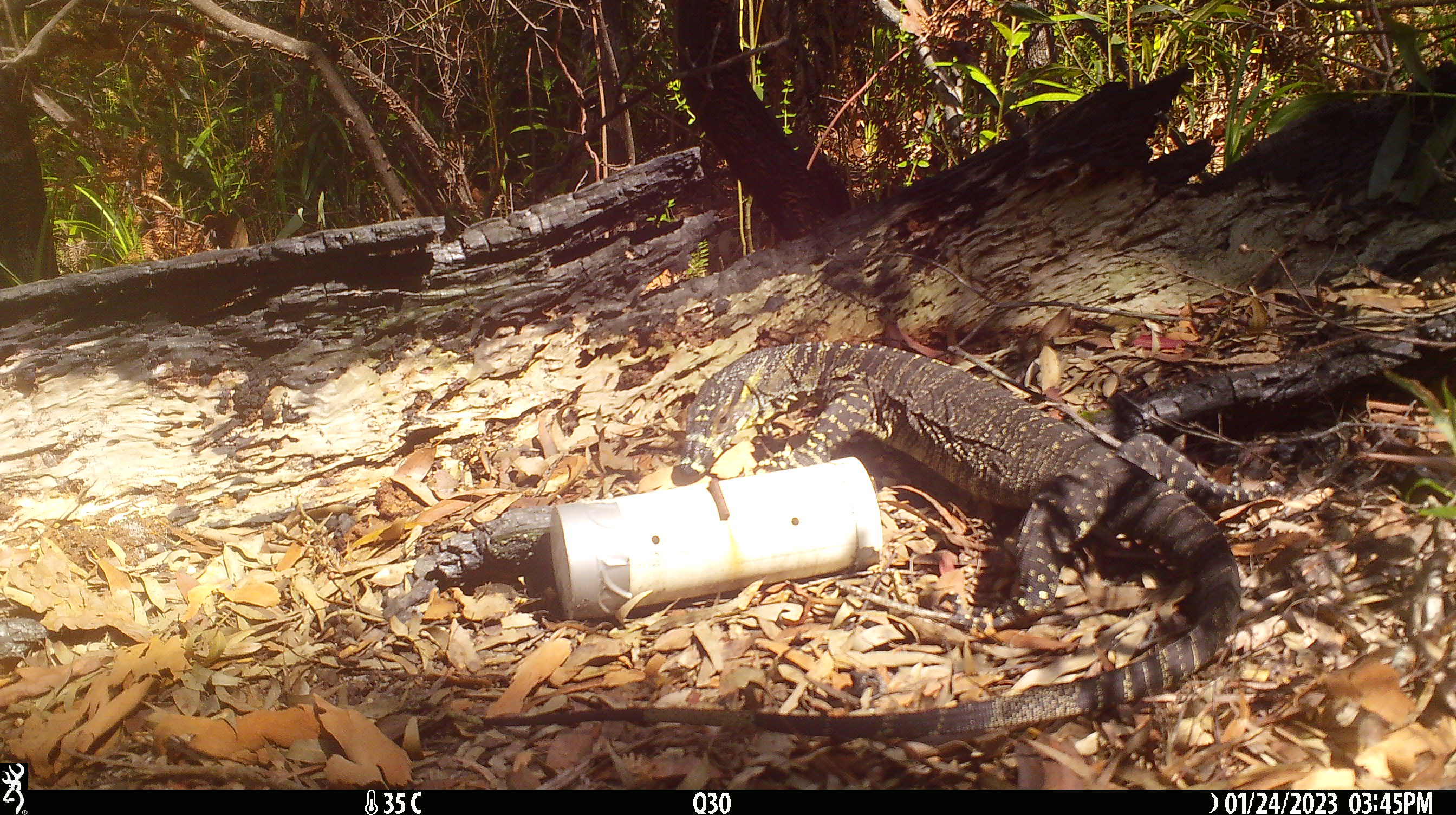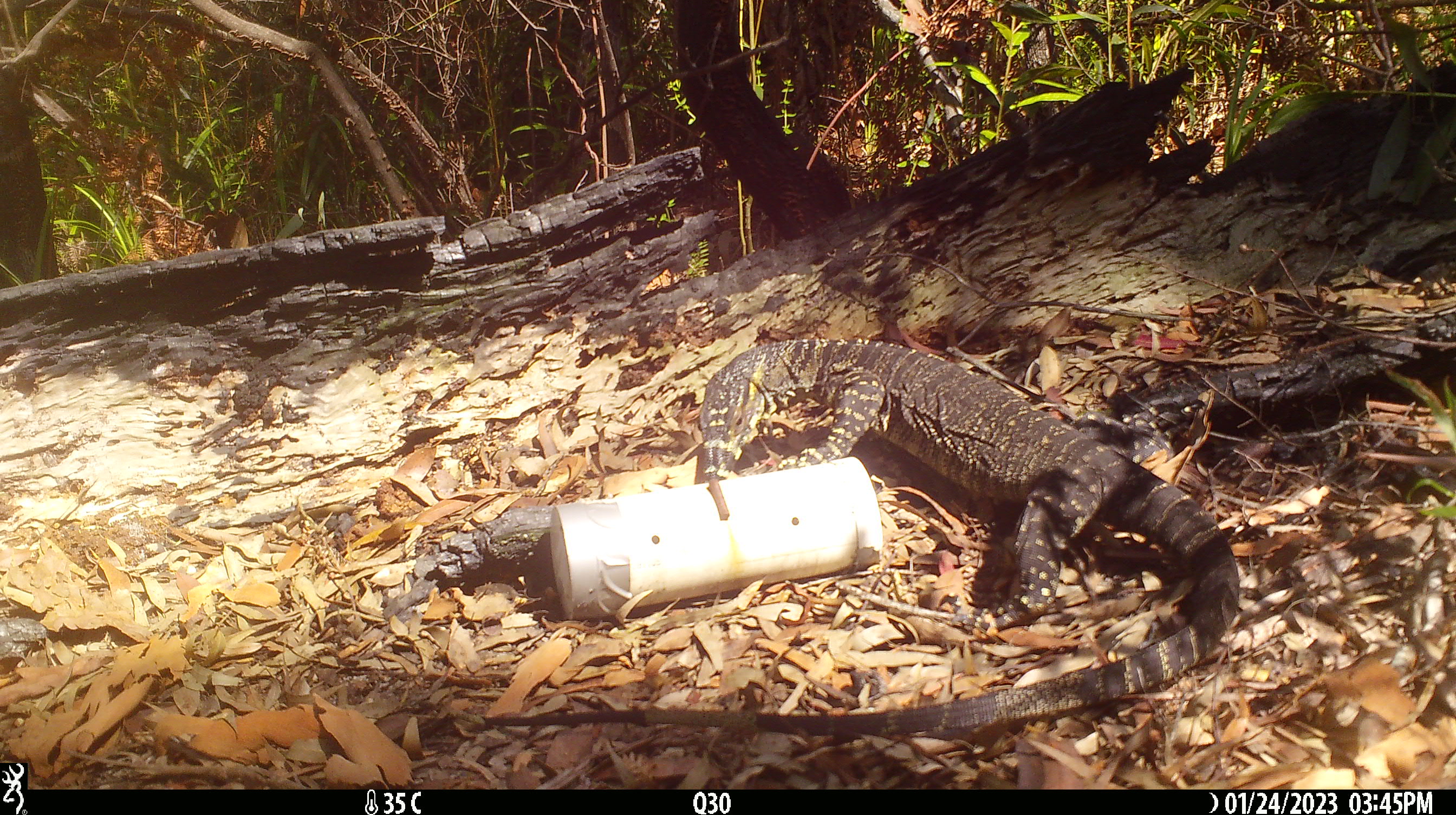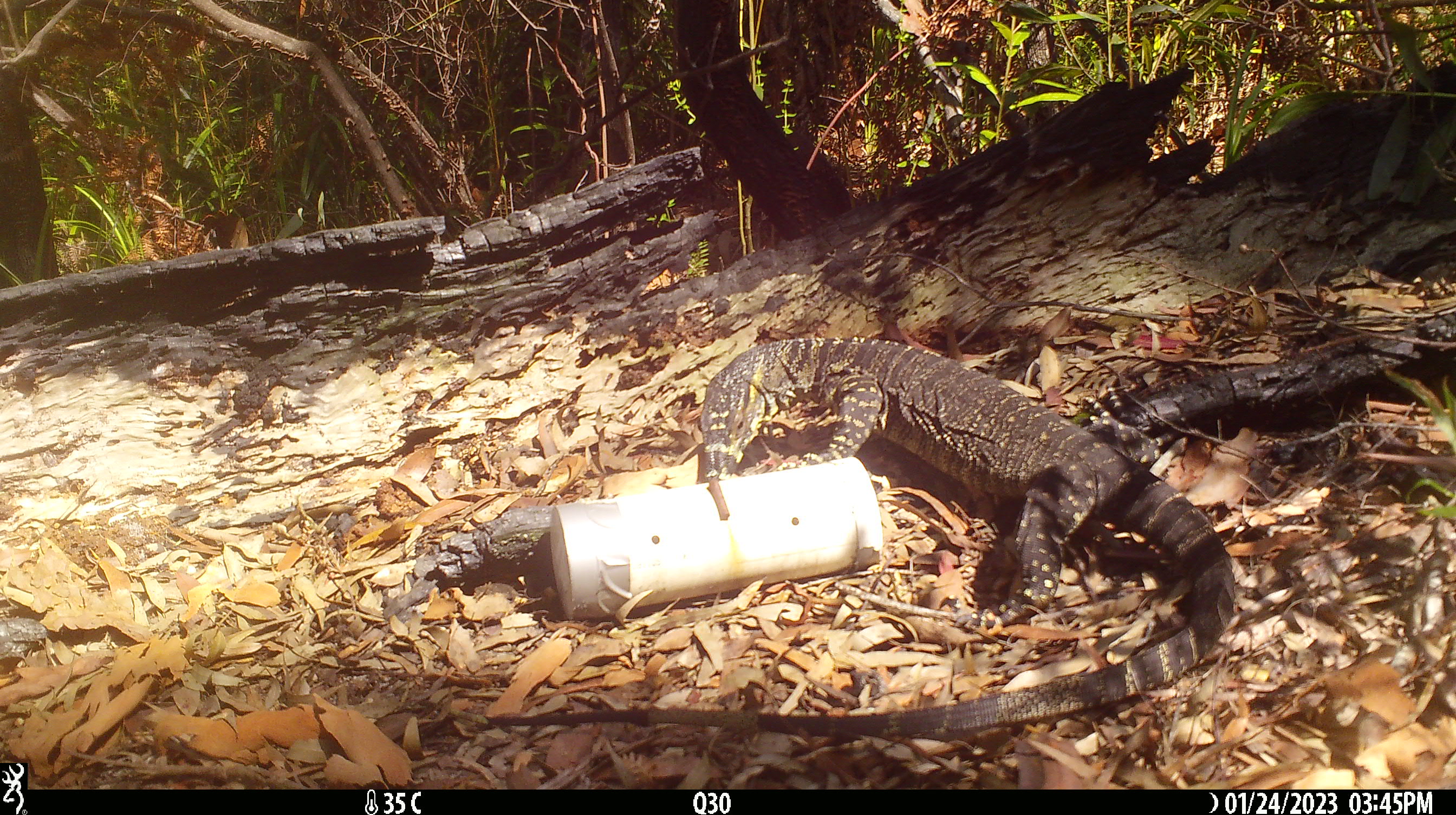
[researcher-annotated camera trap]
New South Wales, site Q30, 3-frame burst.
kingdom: Animalia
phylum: Chordata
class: Reptilia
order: Squamata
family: Varanidae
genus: Varanus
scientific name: Varanus varius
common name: lace monitor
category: goanna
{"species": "goanna (lace monitor) (Varanus varius)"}